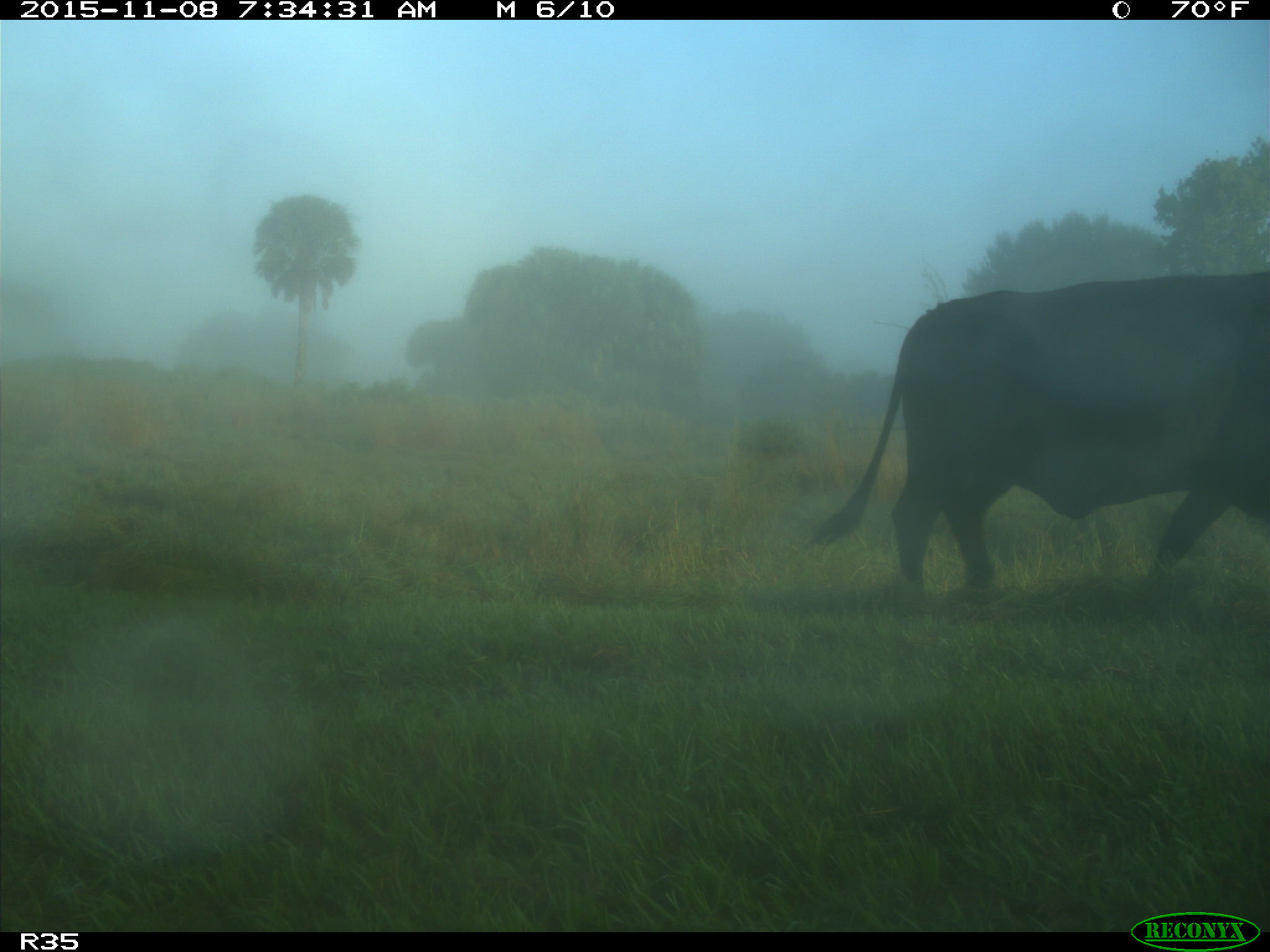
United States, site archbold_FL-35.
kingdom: Animalia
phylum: Chordata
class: Mammalia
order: Artiodactyla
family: Bovidae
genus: Bos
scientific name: Bos taurus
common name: domestic cow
Bos taurus (domestic cow).